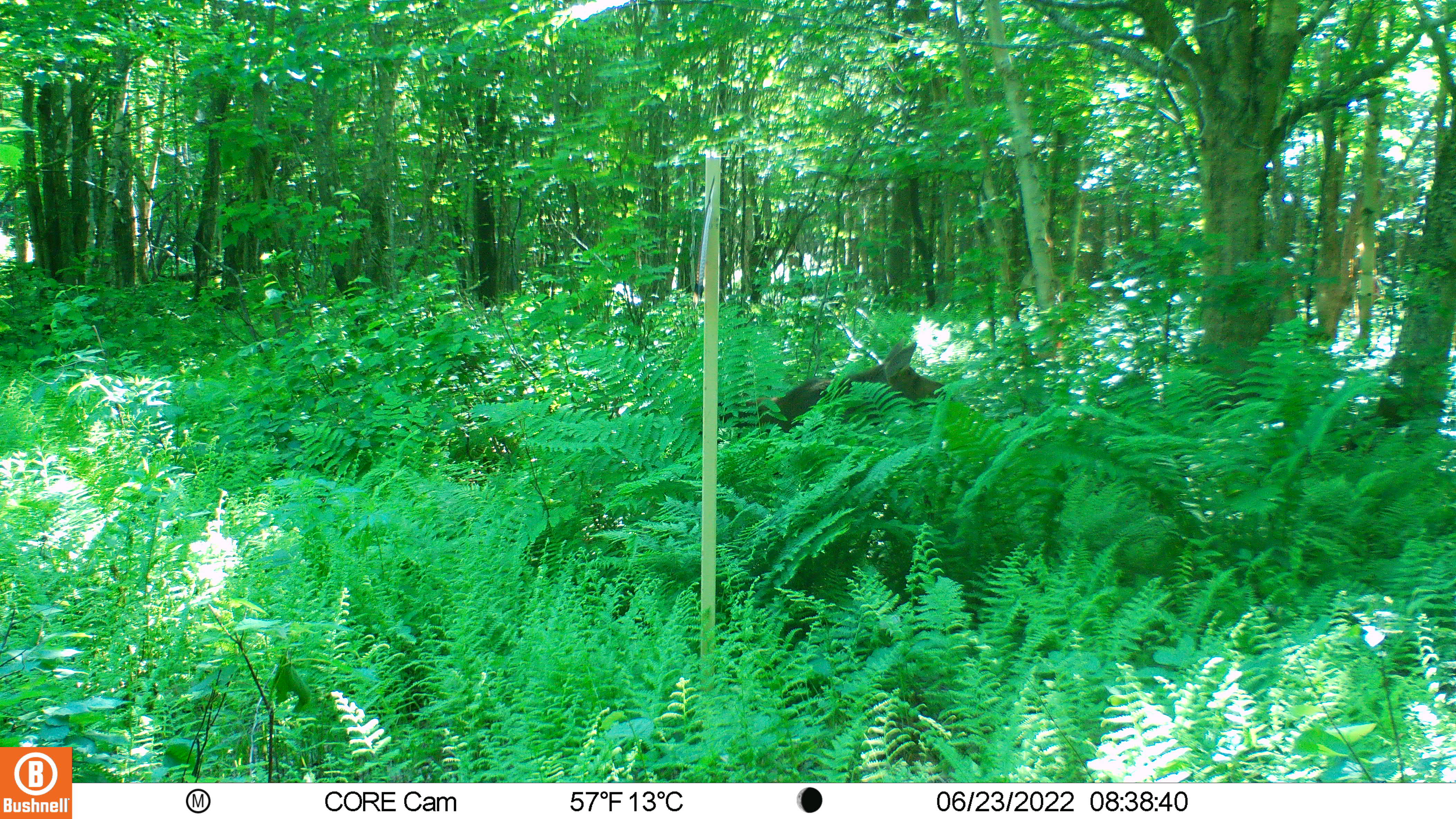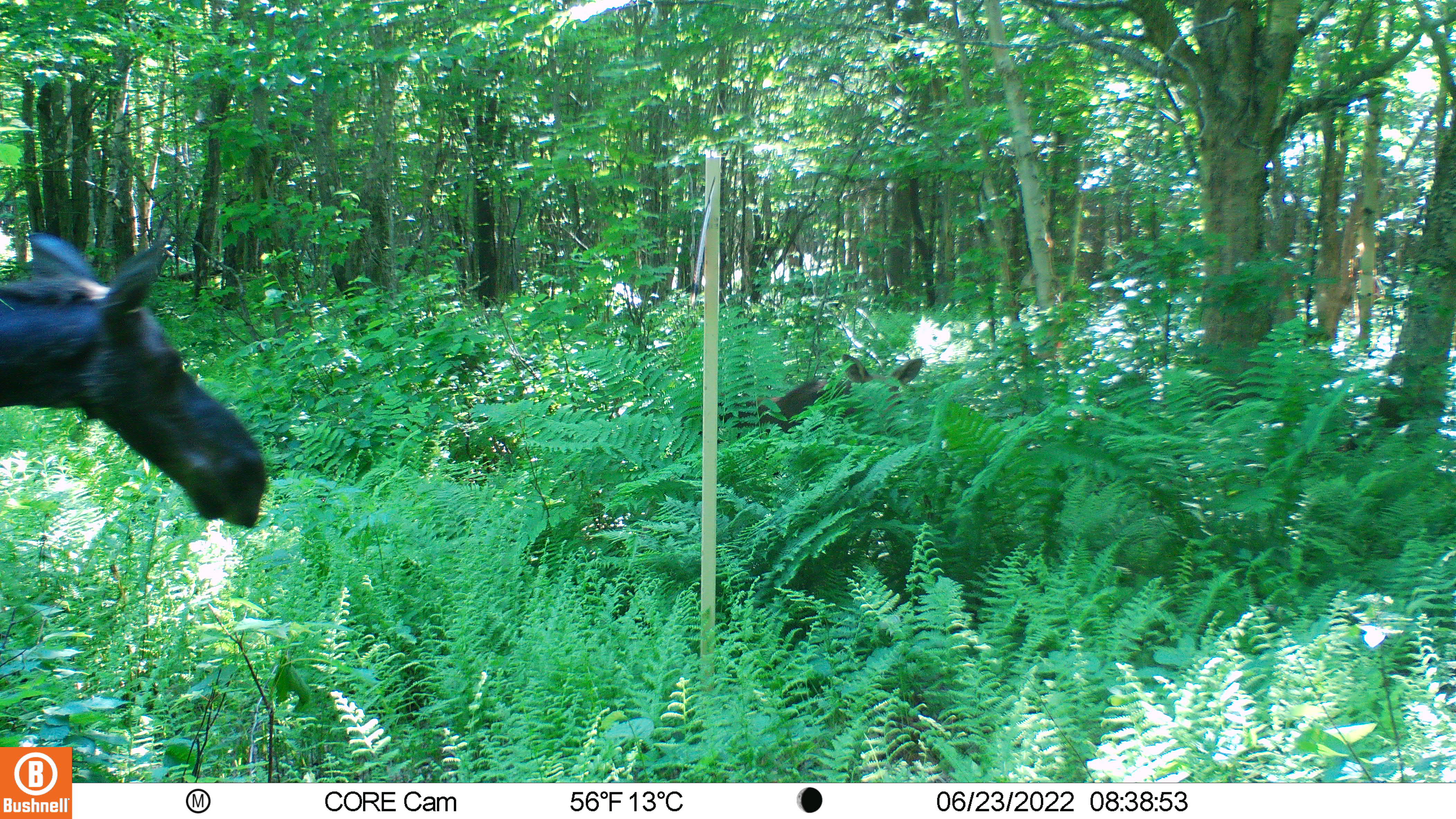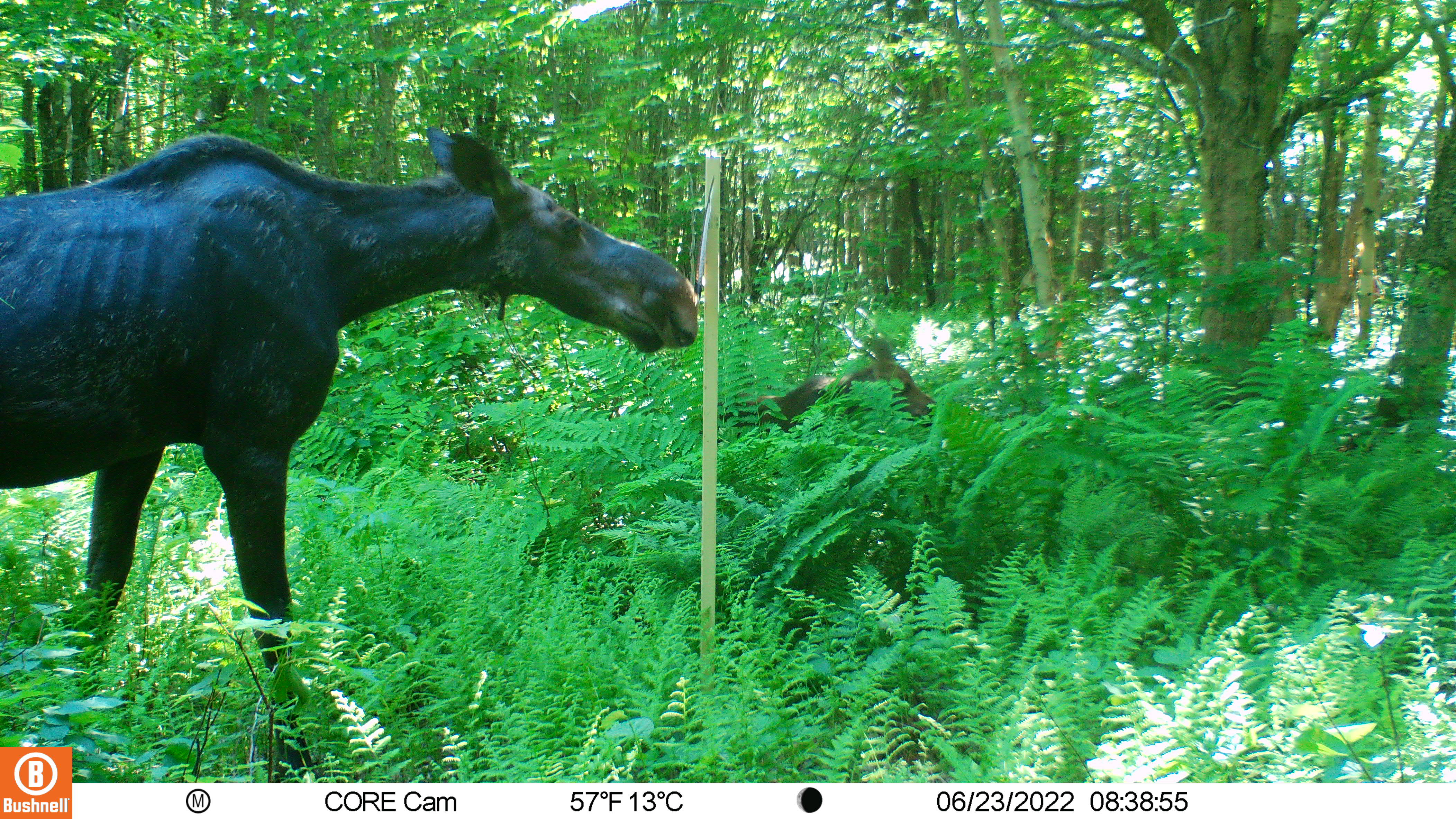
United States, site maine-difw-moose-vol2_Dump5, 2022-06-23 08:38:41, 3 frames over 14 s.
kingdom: Animalia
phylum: Chordata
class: Mammalia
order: Artiodactyla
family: Cervidae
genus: Alces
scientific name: Alces alces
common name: moose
Moose (Alces alces).